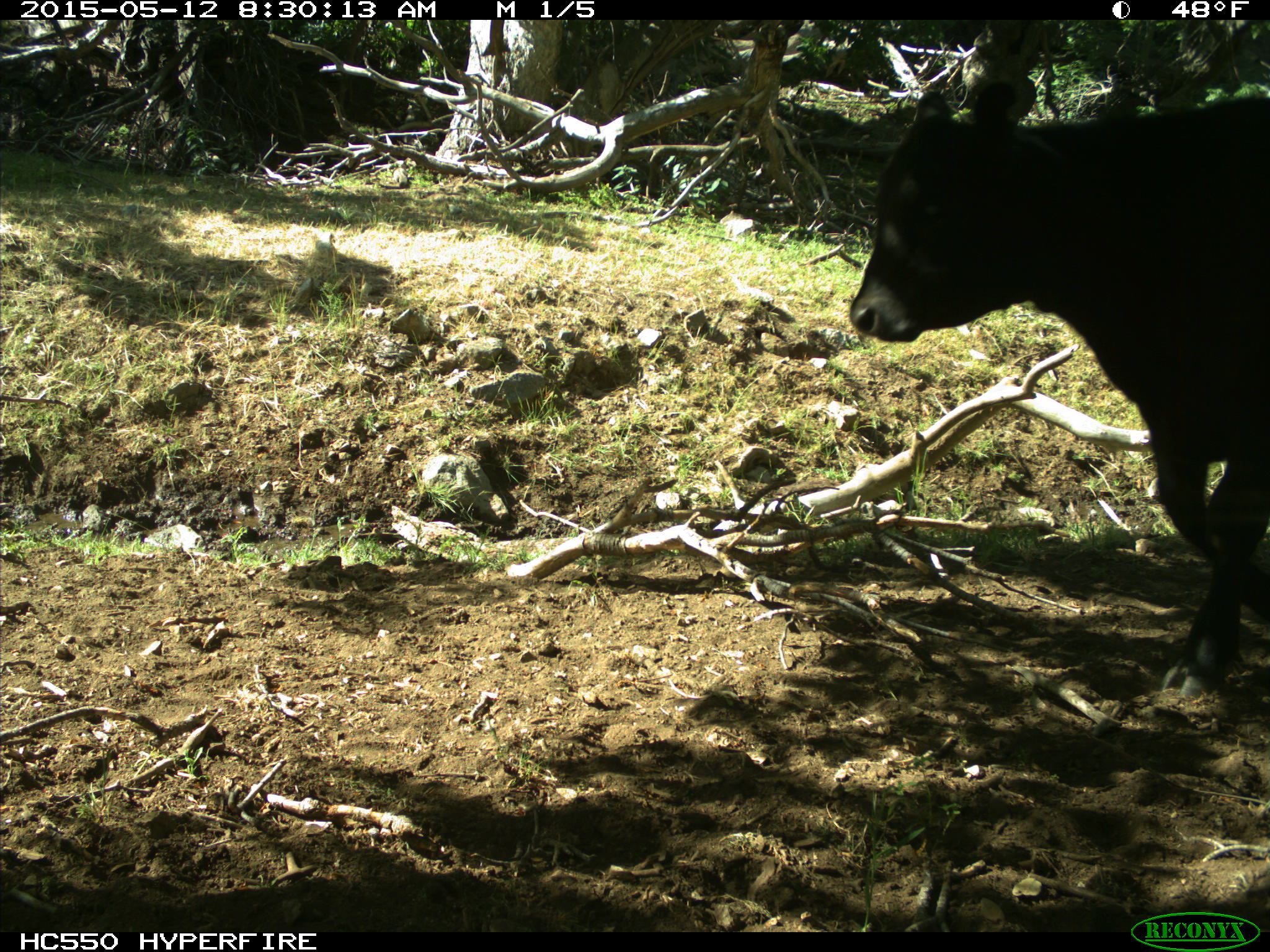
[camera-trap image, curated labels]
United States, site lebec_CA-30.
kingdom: Animalia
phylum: Chordata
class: Mammalia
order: Artiodactyla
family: Bovidae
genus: Bos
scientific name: Bos taurus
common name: domestic cow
Bos taurus (domestic cow).